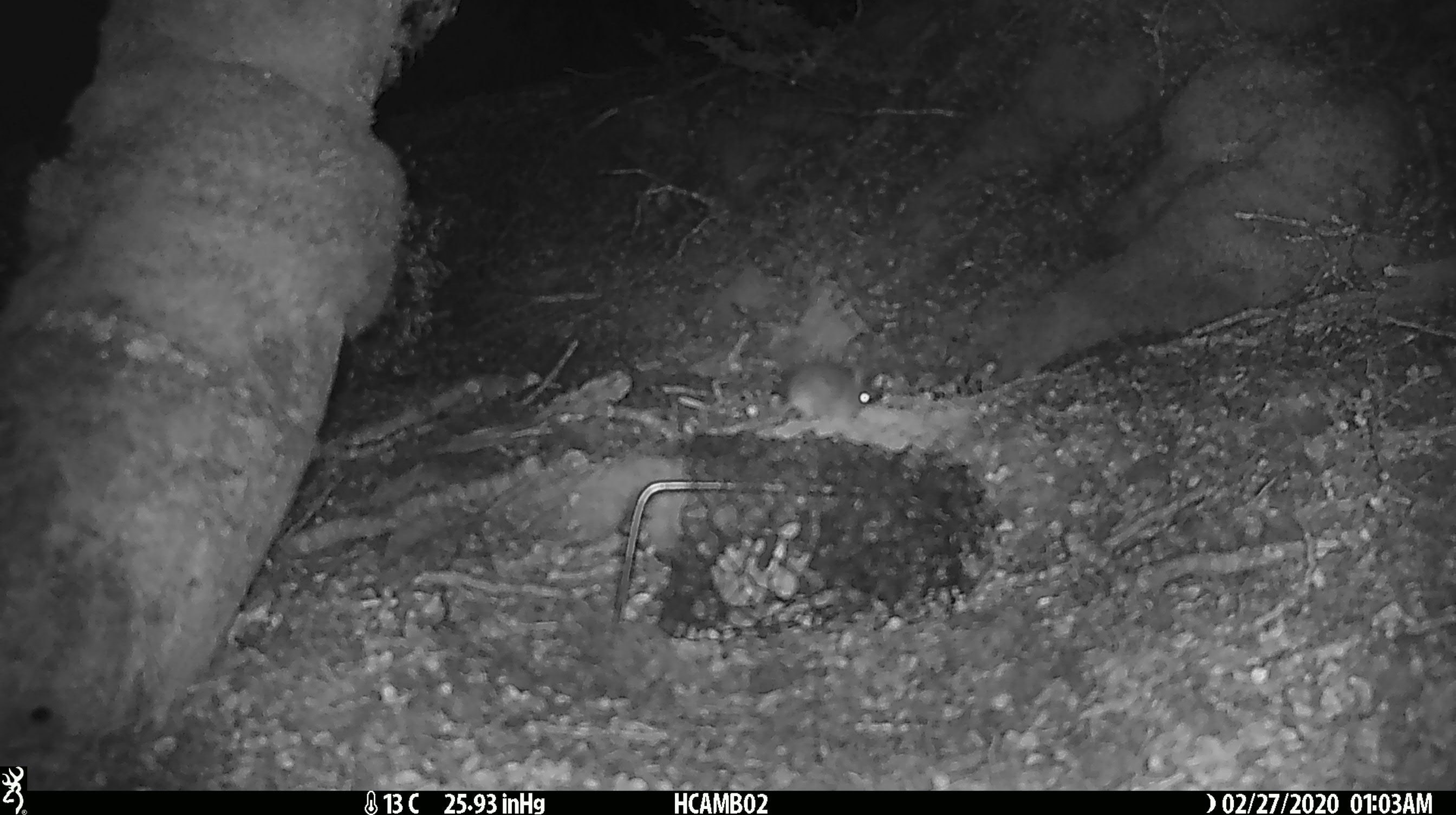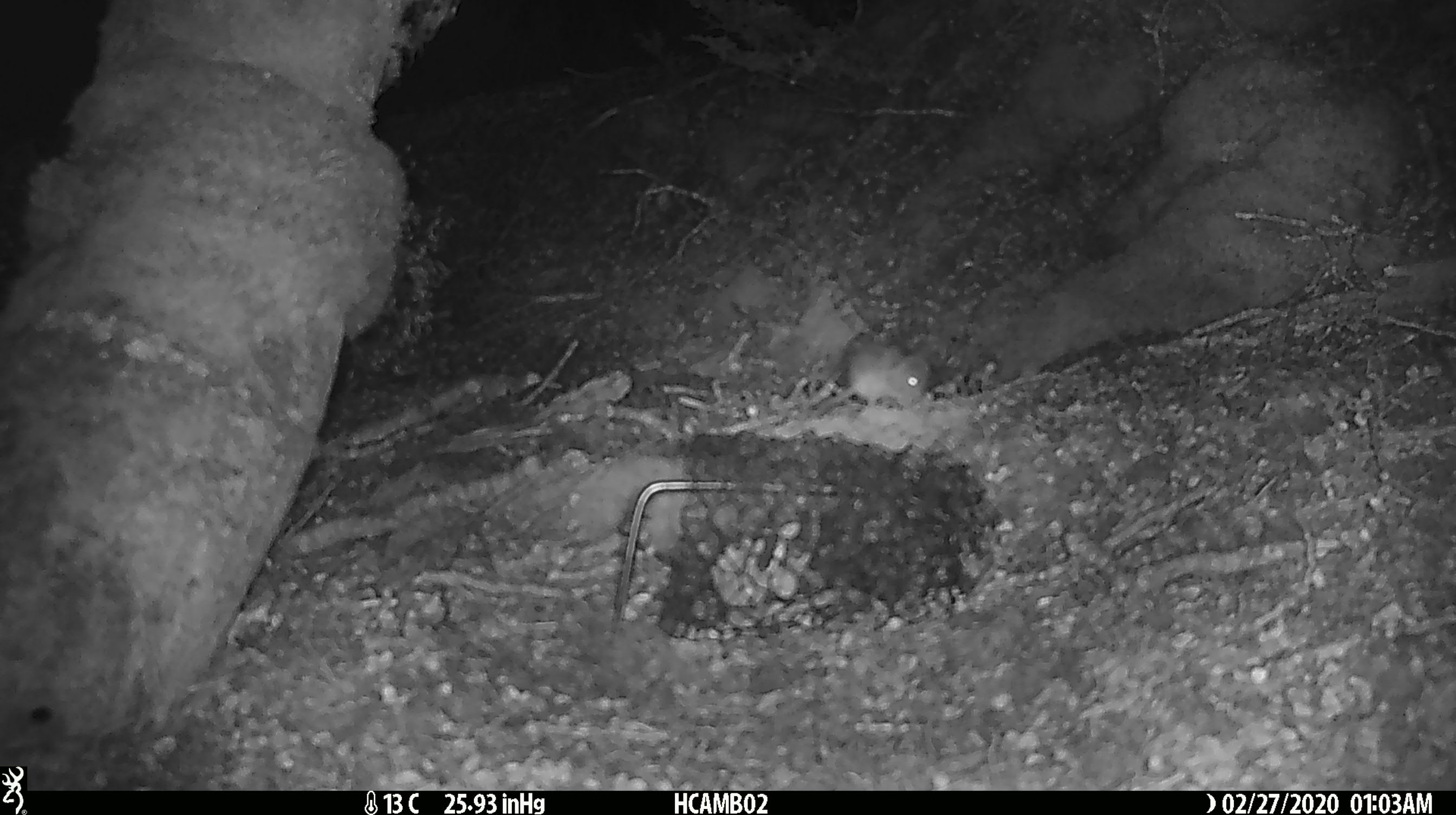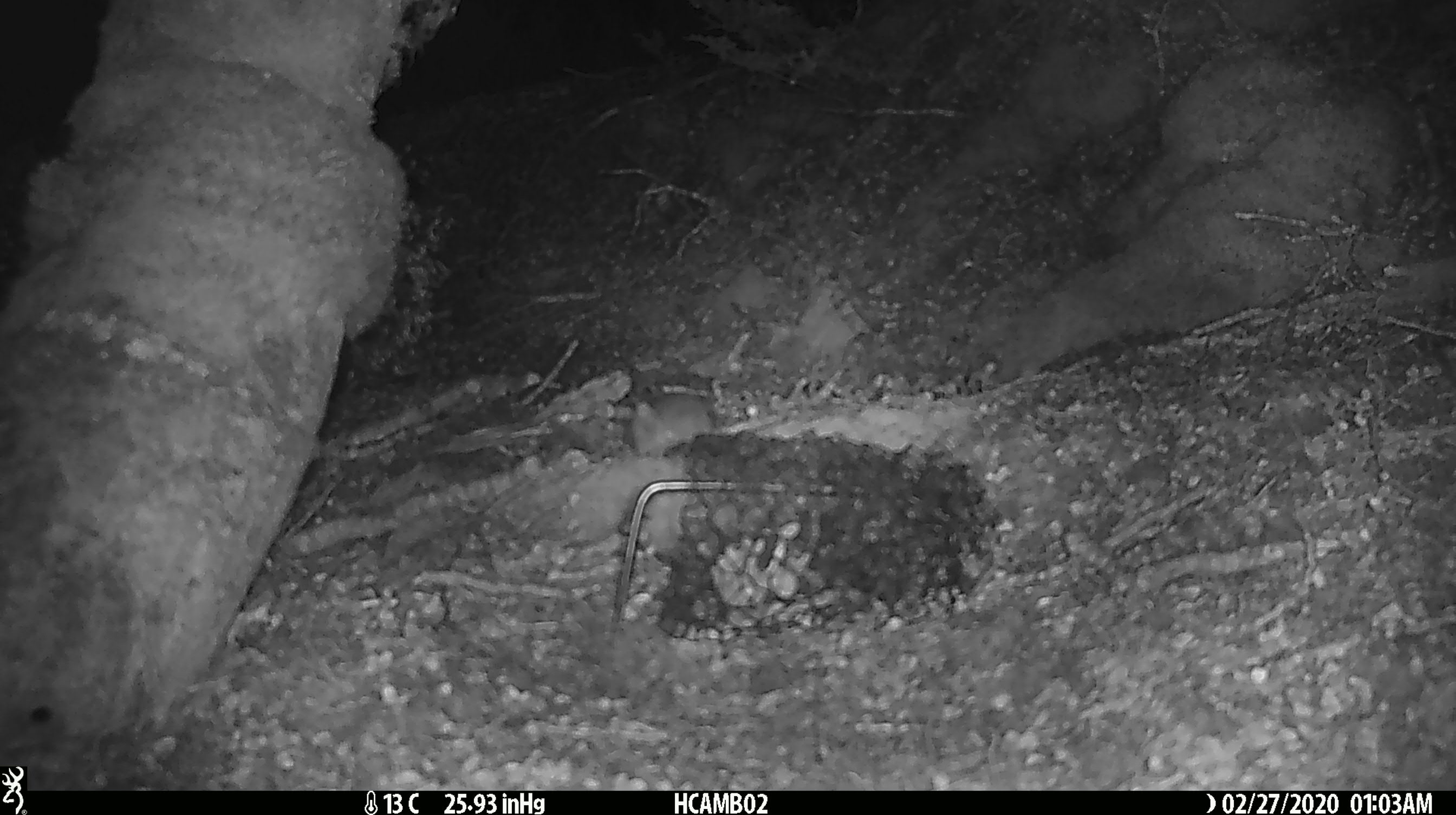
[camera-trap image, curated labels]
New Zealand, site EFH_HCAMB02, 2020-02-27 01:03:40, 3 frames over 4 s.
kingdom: Animalia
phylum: Chordata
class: Mammalia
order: Rodentia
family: Muridae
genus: Mus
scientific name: Mus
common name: mouse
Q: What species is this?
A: Mouse (Mus).